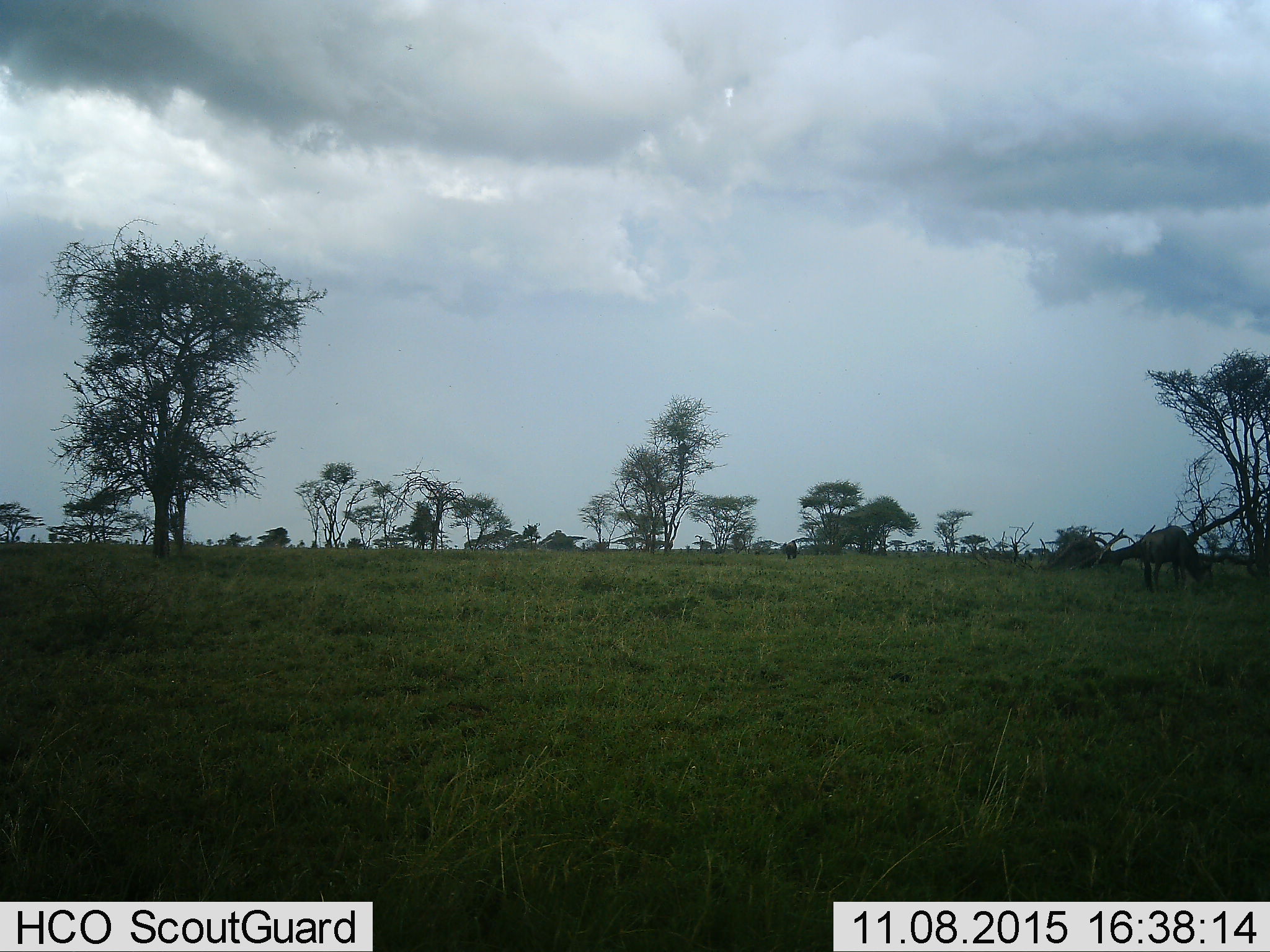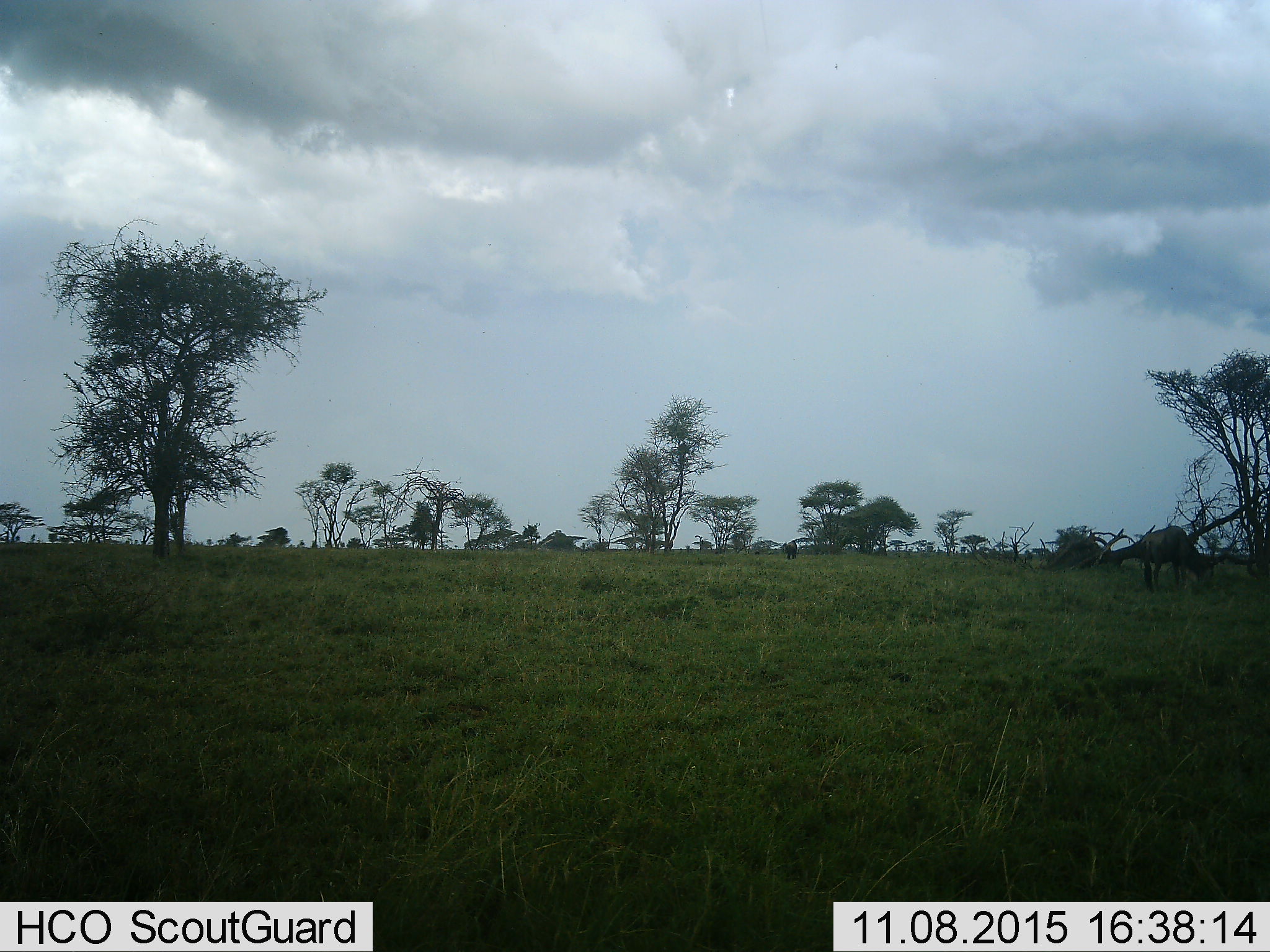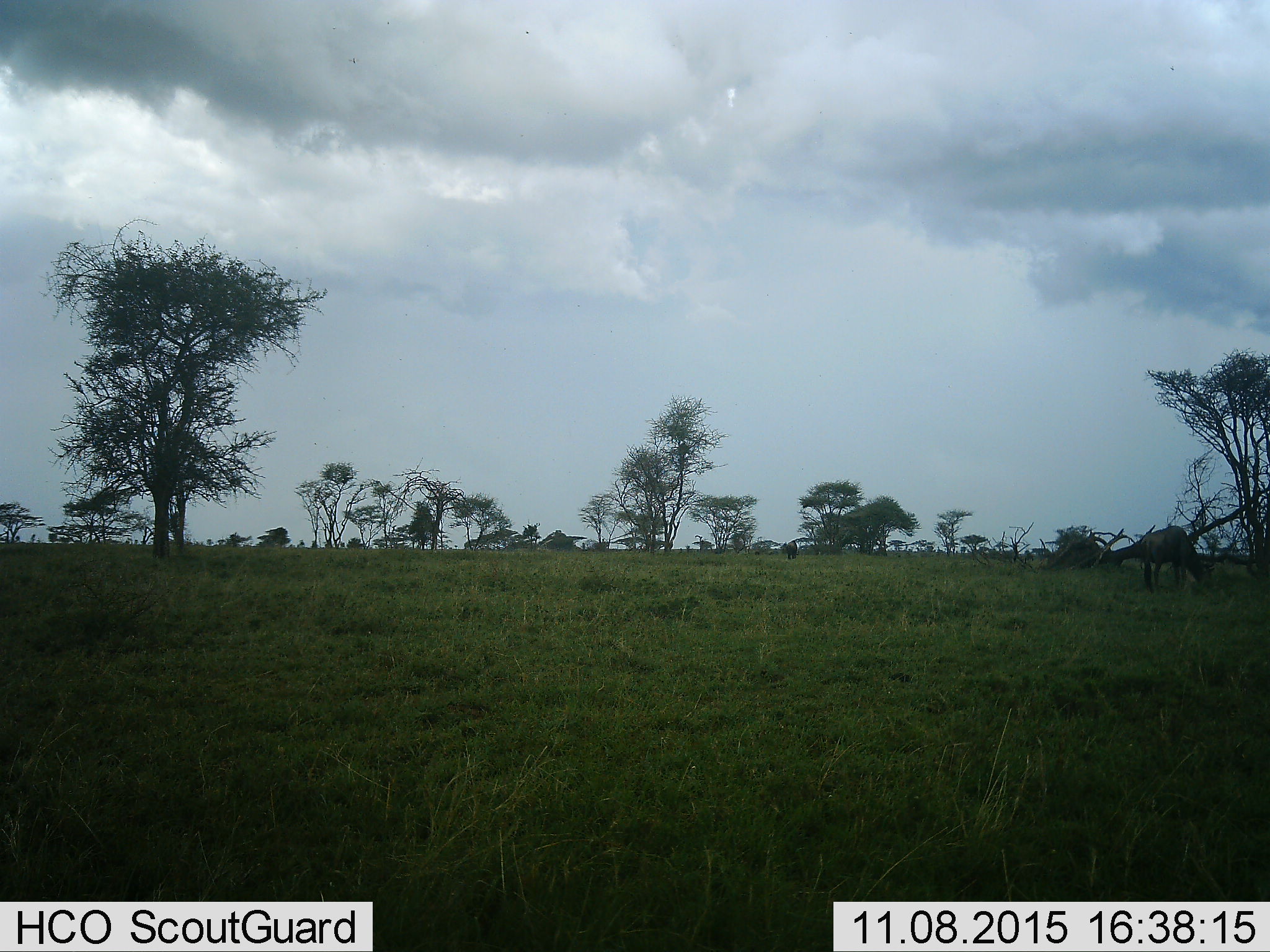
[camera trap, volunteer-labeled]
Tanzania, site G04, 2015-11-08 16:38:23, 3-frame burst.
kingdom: Animalia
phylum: Chordata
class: Mammalia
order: Artiodactyla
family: Bovidae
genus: Connochaetes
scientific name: Connochaetes taurinus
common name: blue wildebeest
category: wildebeest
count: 2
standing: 30%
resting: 0%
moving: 0%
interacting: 0%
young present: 0%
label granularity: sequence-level